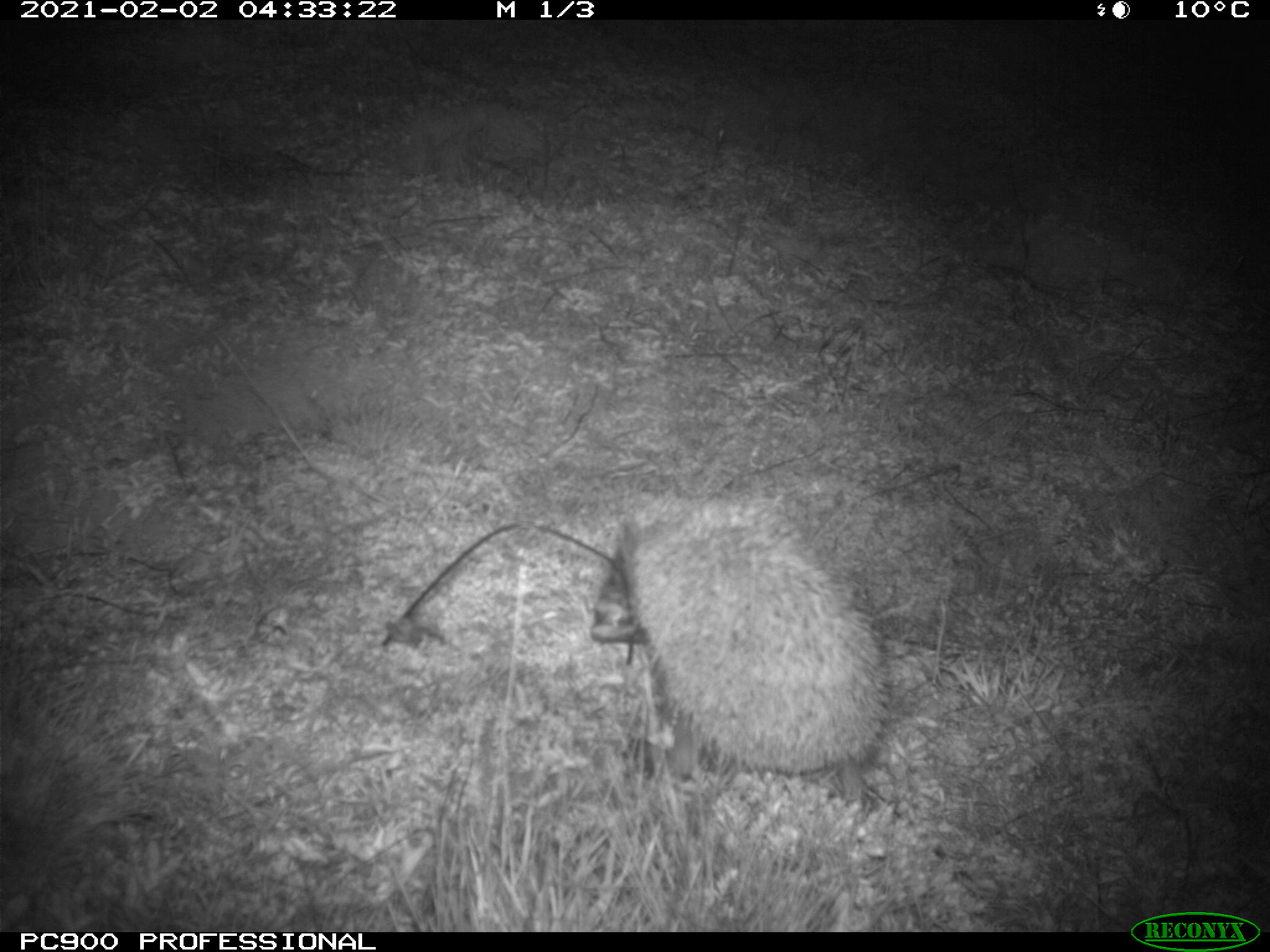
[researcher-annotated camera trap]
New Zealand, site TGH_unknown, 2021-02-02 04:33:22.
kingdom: Animalia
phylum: Chordata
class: Mammalia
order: Eulipotyphla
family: Erinaceidae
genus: Erinaceus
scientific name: Erinaceus europaeus europaeus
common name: european hedgehog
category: hedgehog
Hedgehog (european hedgehog) (Erinaceus europaeus europaeus).